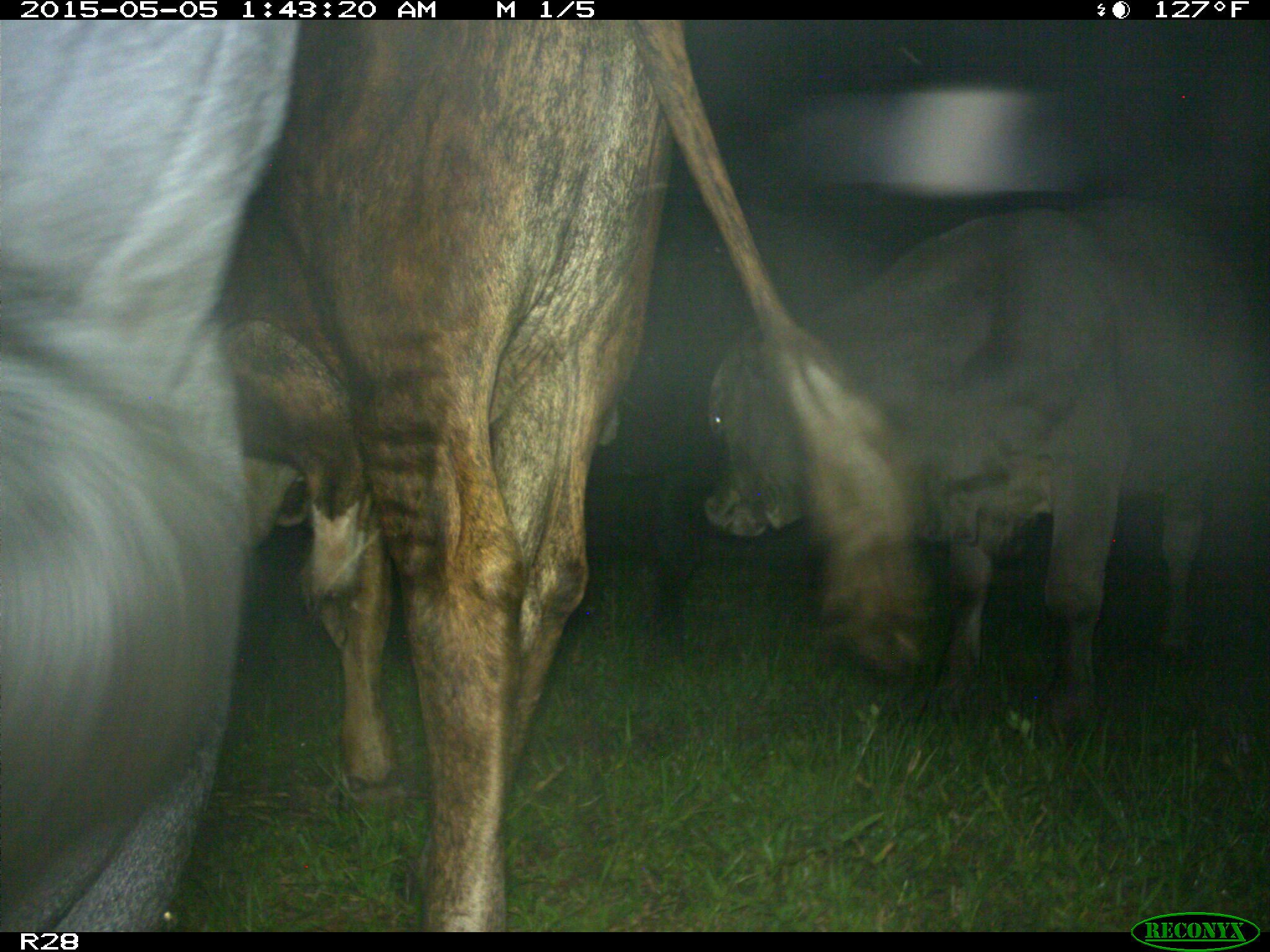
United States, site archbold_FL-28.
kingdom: Animalia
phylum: Chordata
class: Mammalia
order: Artiodactyla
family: Bovidae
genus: Bos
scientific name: Bos taurus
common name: domestic cow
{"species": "Bos taurus (domestic cow)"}